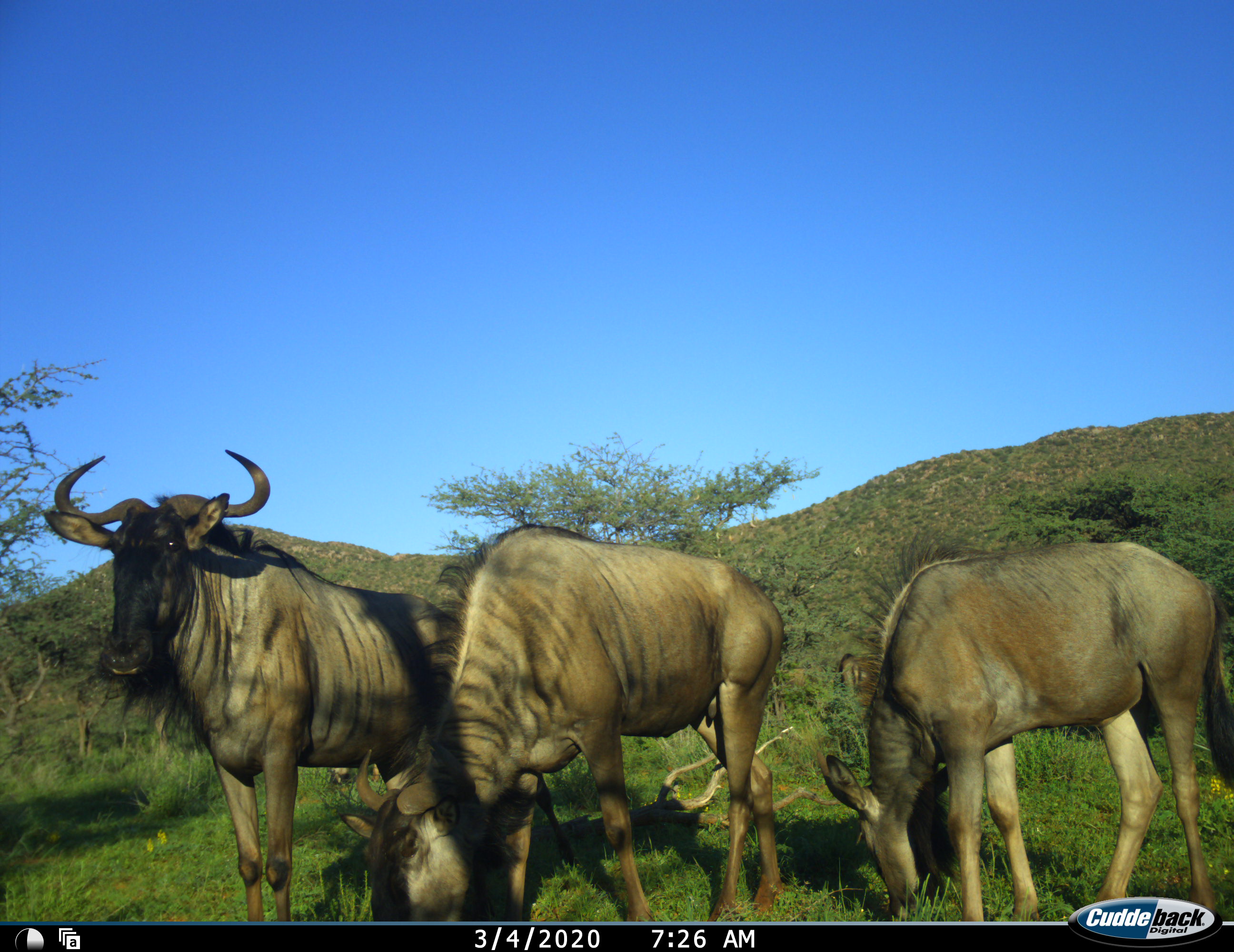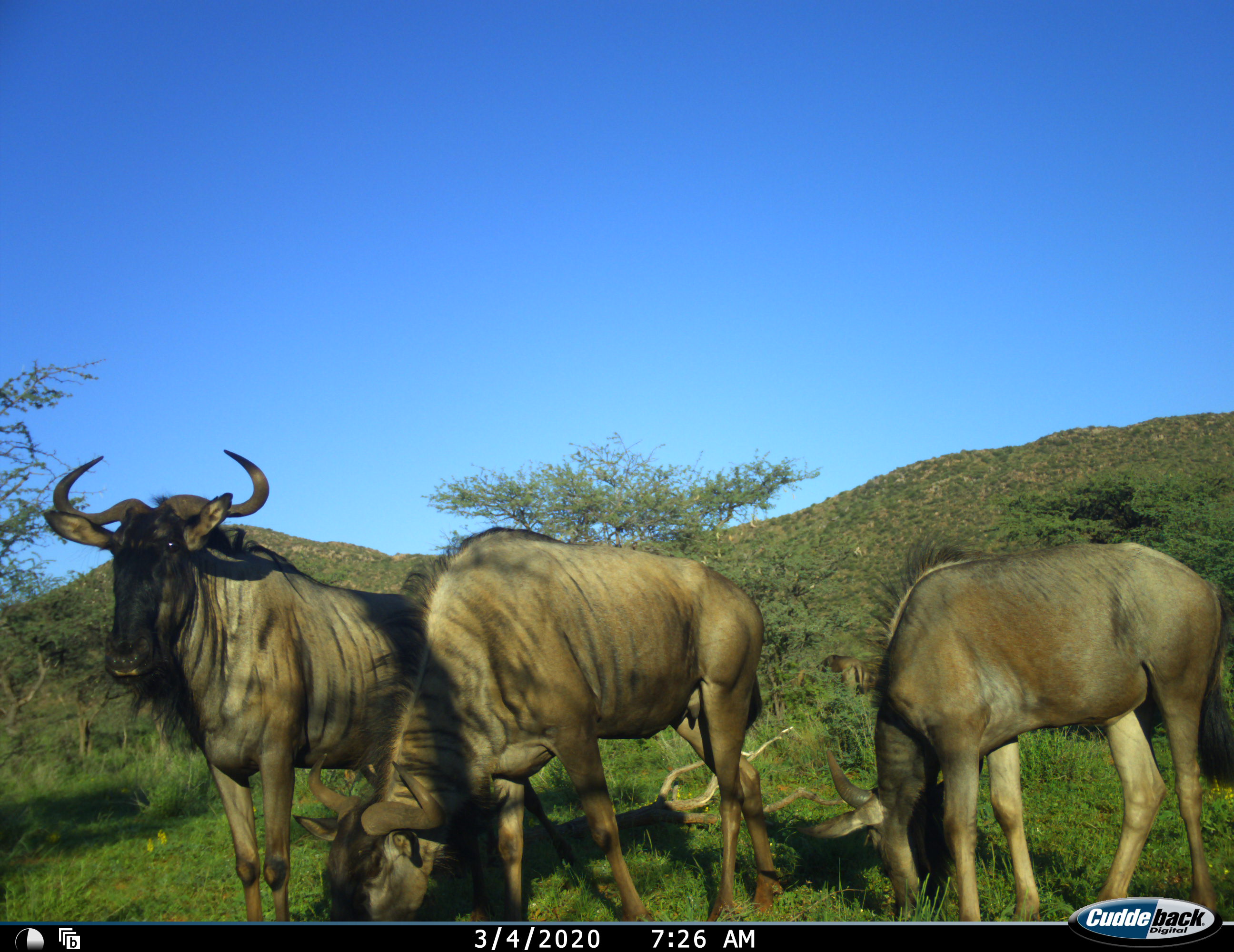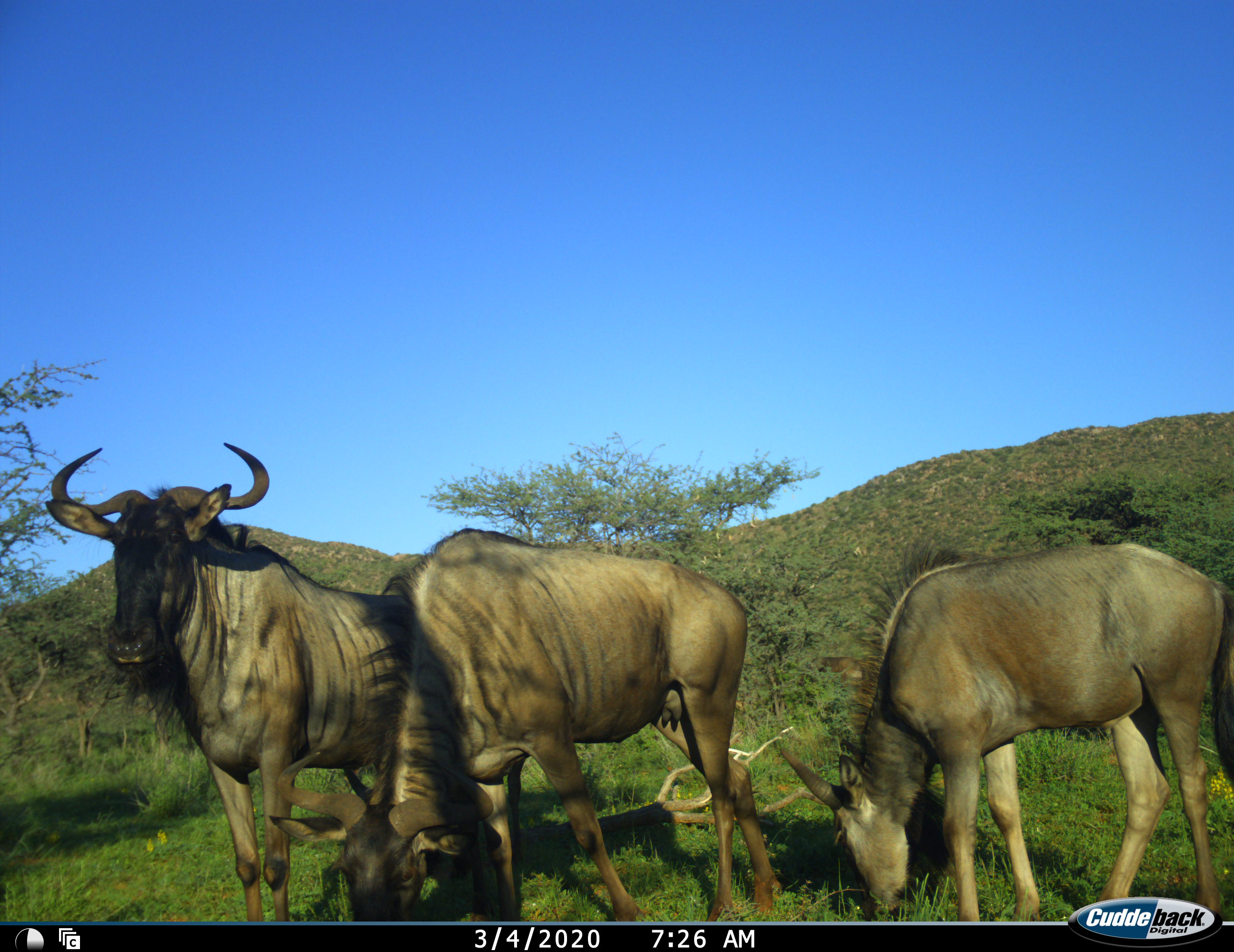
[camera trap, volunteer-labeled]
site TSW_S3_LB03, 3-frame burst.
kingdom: Animalia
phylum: Chordata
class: Mammalia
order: Artiodactyla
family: Bovidae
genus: Connochaetes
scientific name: Connochaetes taurinus taurinus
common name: blue wildebeest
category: wildebeestblue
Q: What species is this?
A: Wildebeestblue (blue wildebeest) (Connochaetes taurinus taurinus).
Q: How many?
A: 4.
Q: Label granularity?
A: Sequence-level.